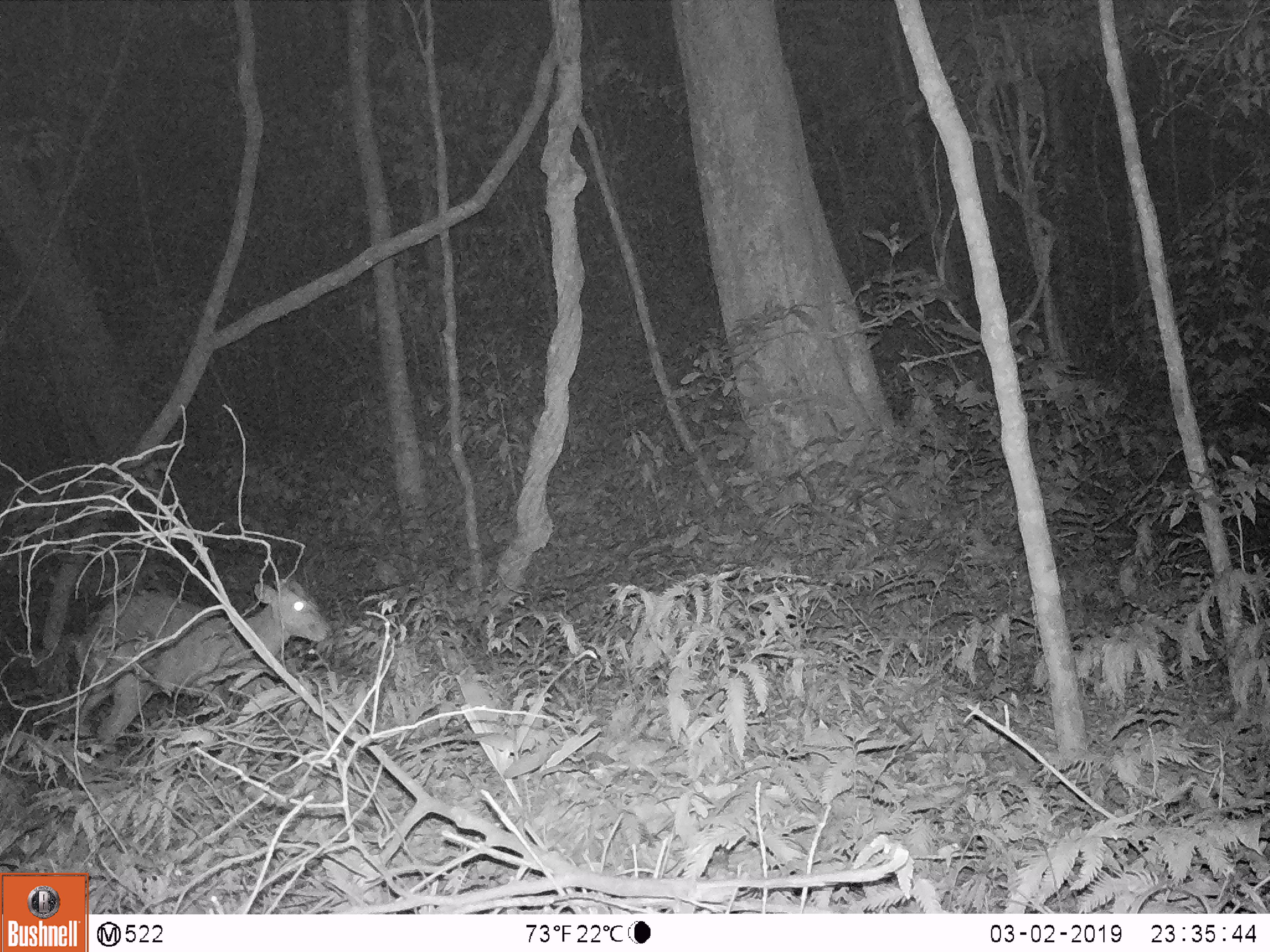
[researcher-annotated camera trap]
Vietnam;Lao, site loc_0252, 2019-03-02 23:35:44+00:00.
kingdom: Animalia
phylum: Chordata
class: Mammalia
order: Artiodactyla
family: Cervidae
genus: Muntiacus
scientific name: Muntiacus rooseveltorum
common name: roosevelt's muntjac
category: roosevelts muntjac group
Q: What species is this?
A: Roosevelts muntjac group (roosevelt's muntjac) (Muntiacus rooseveltorum).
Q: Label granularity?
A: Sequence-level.